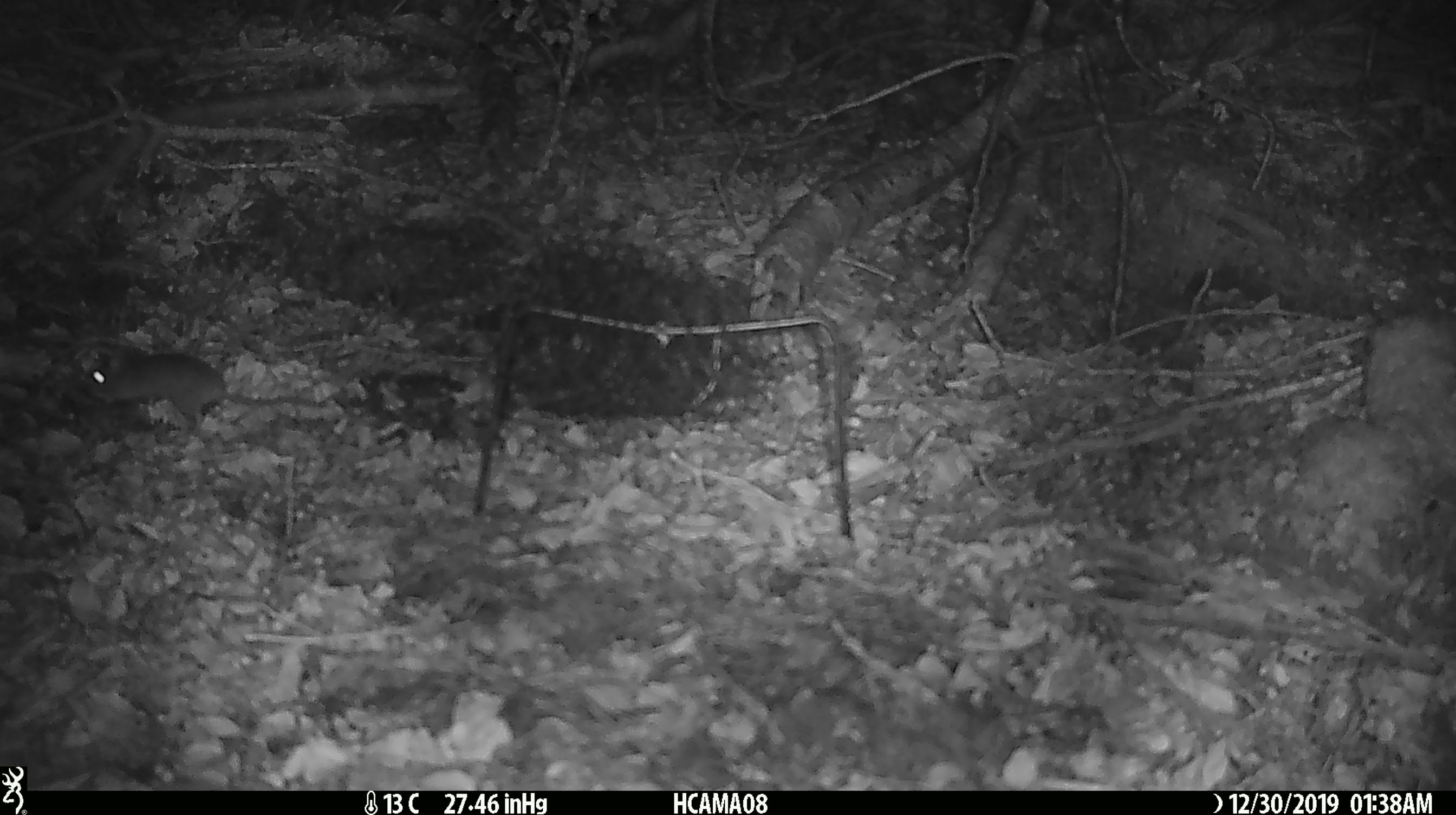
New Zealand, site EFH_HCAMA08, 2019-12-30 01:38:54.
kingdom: Animalia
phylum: Chordata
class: Mammalia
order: Rodentia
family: Muridae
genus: Mus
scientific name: Mus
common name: mouse